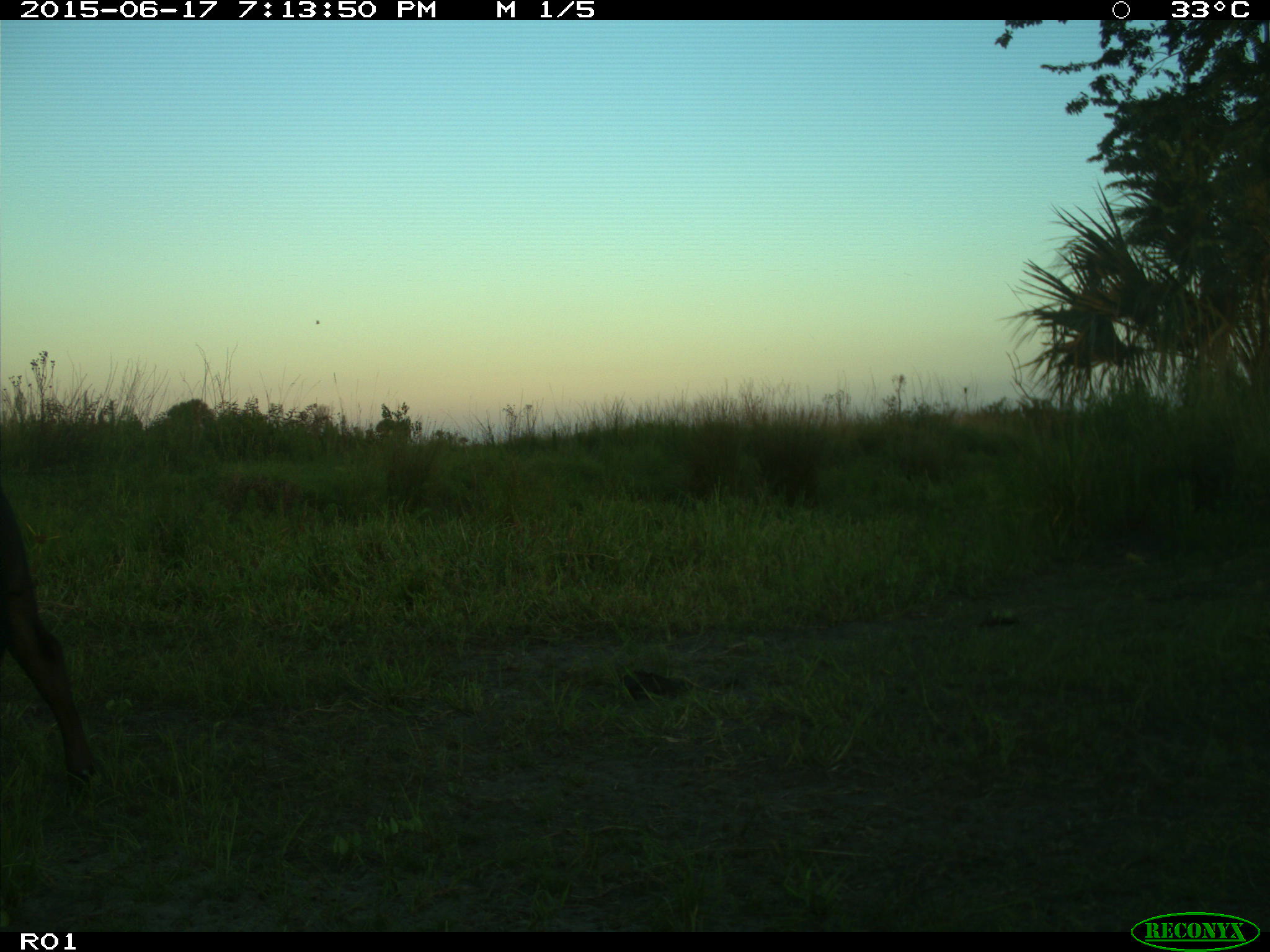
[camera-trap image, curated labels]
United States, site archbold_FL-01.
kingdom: Animalia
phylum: Chordata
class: Mammalia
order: Artiodactyla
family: Bovidae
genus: Bos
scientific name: Bos taurus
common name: domestic cow